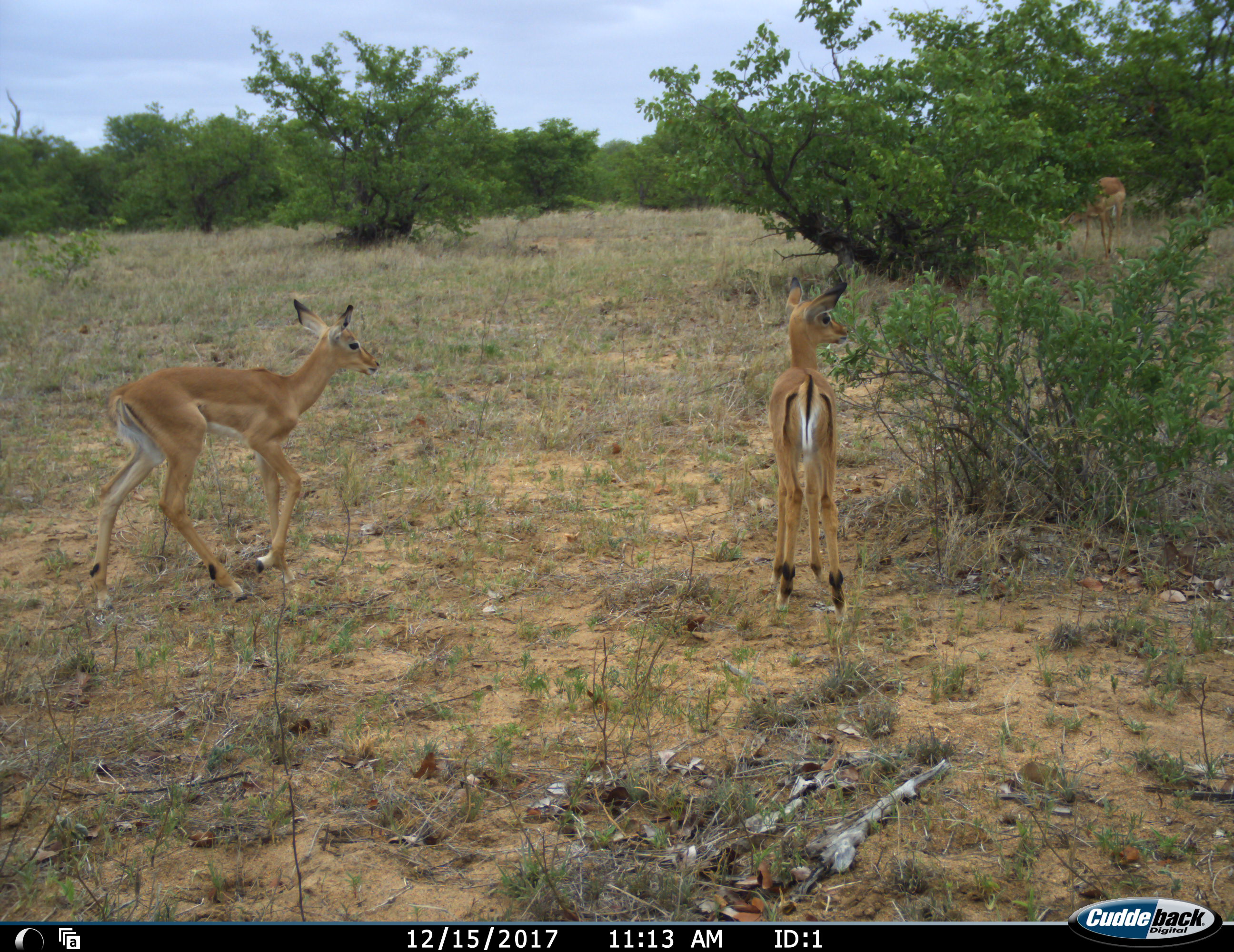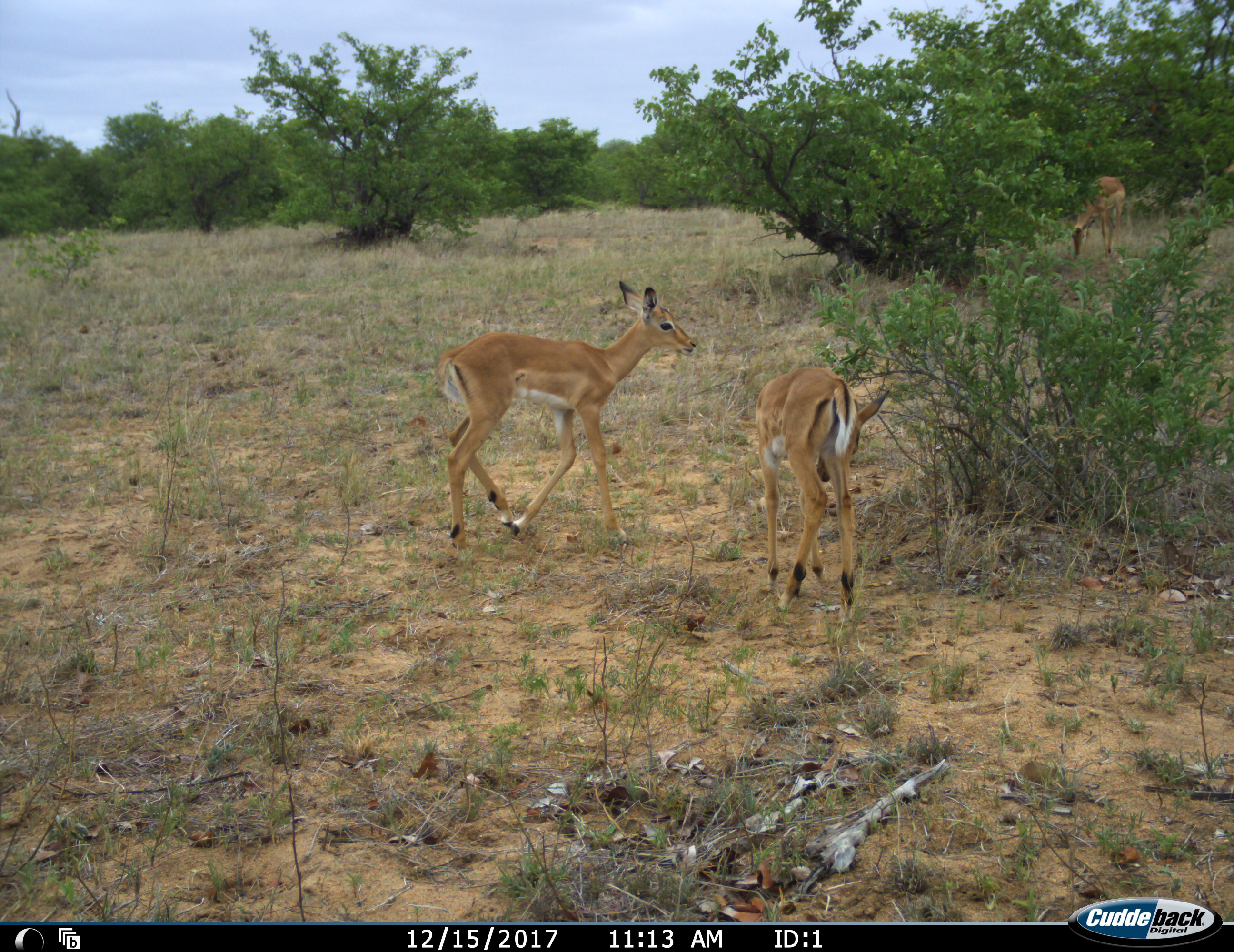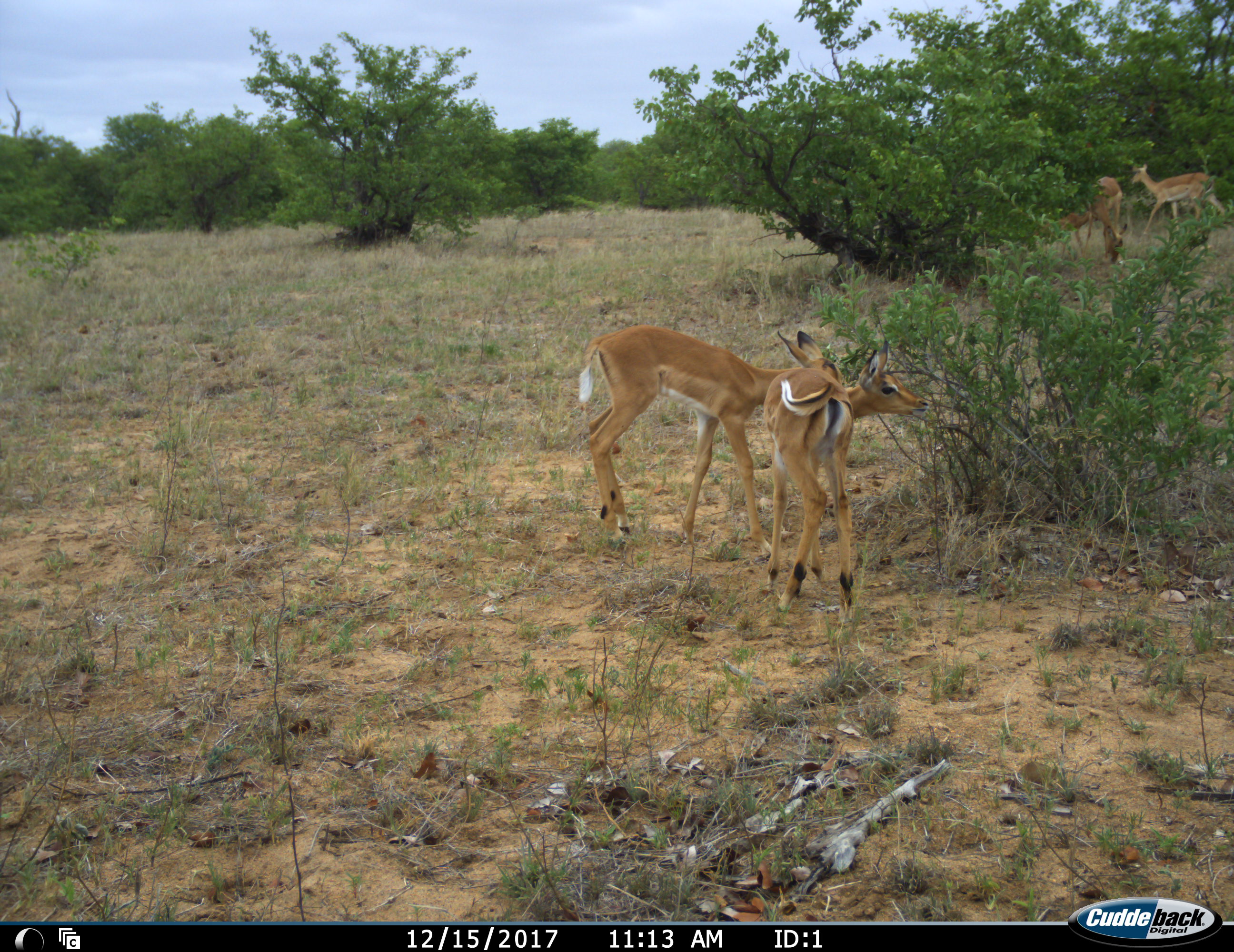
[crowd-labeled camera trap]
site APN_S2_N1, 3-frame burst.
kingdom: Animalia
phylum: Chordata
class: Mammalia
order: Artiodactyla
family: Bovidae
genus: Aepyceros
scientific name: Aepyceros melampus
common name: impala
Impala (Aepyceros melampus), count 5. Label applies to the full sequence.